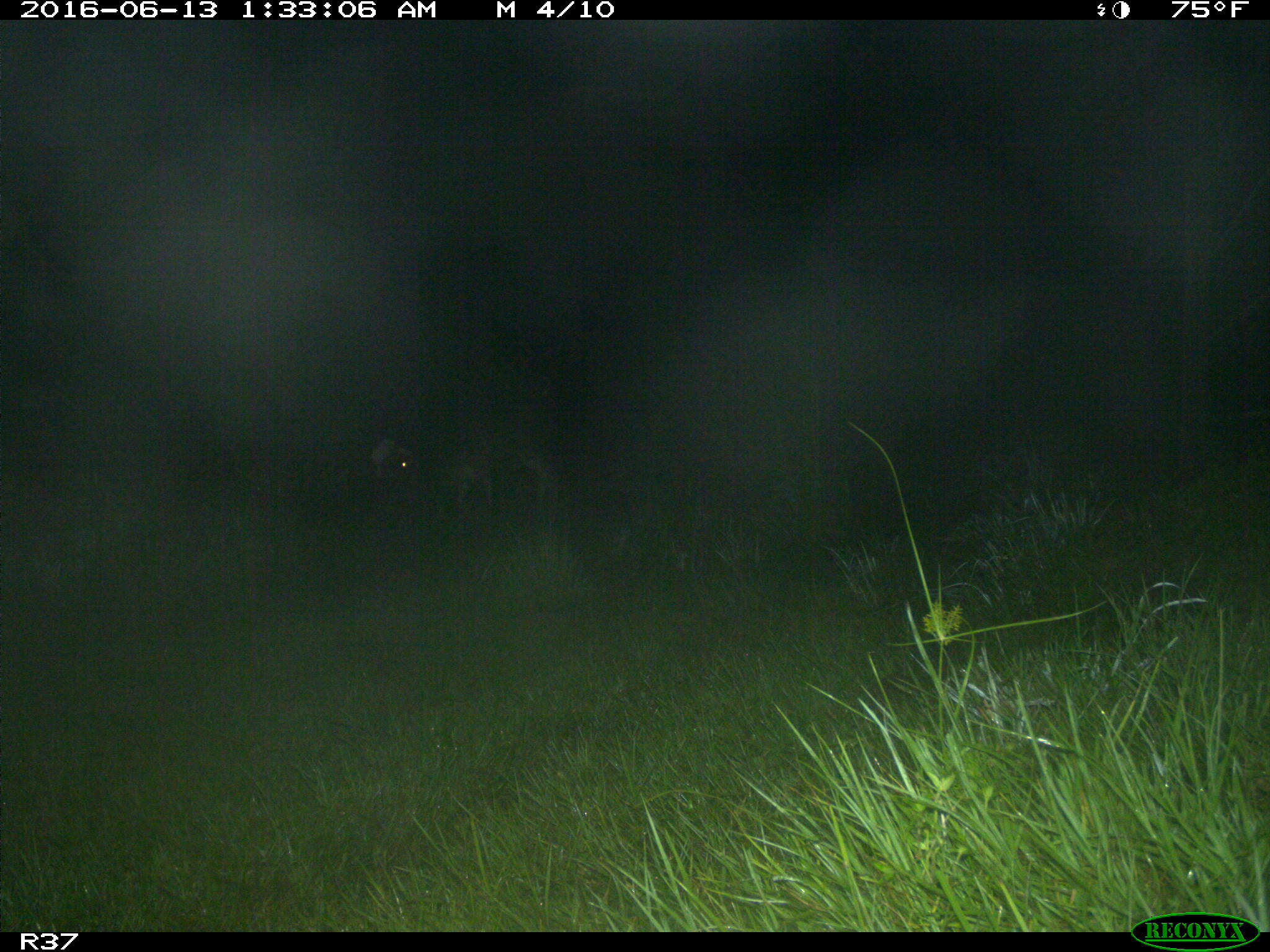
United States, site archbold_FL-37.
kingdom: Animalia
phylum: Chordata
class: Mammalia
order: Artiodactyla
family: Bovidae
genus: Bos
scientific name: Bos taurus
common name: domestic cow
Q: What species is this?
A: Bos taurus (domestic cow).